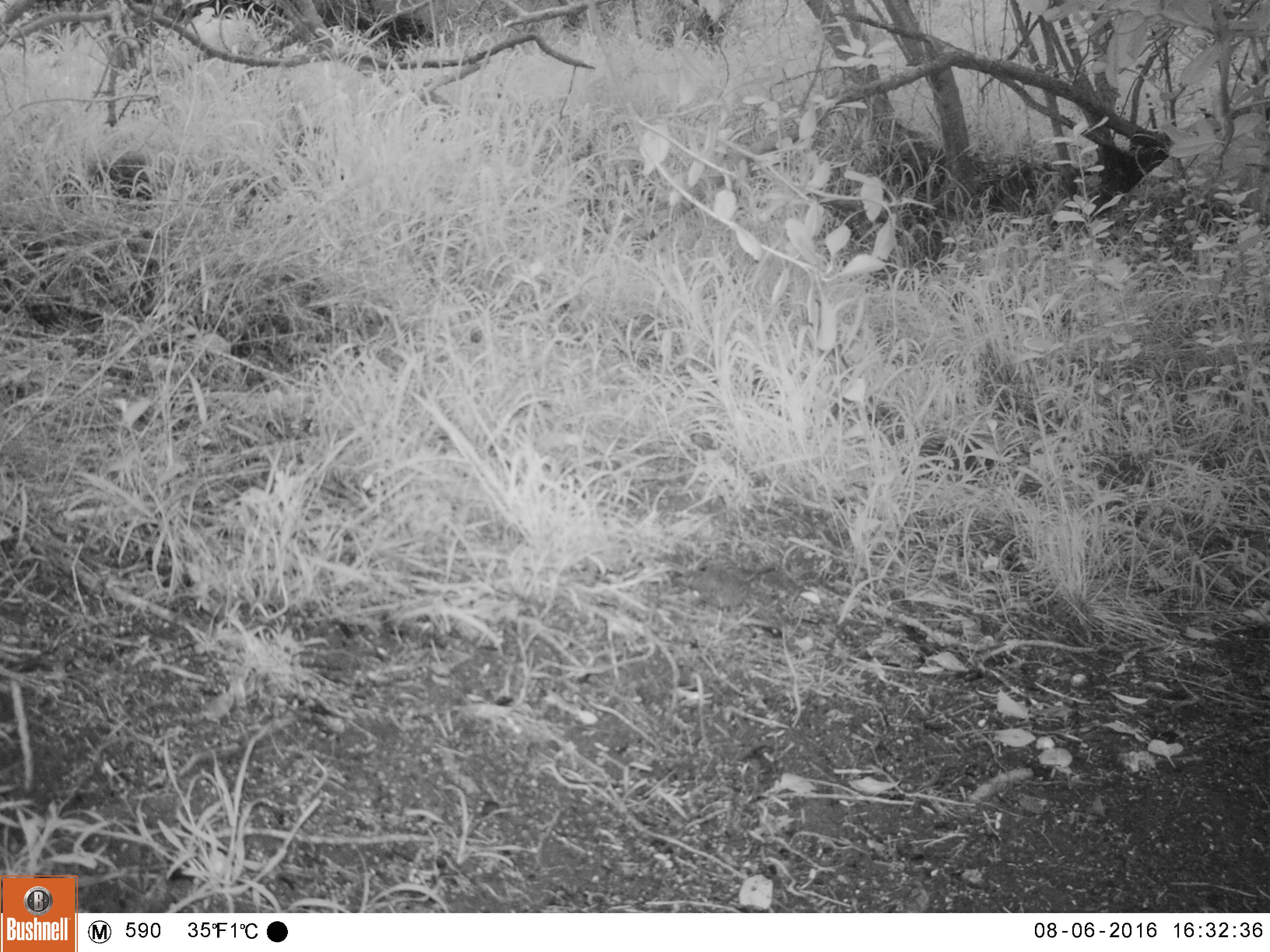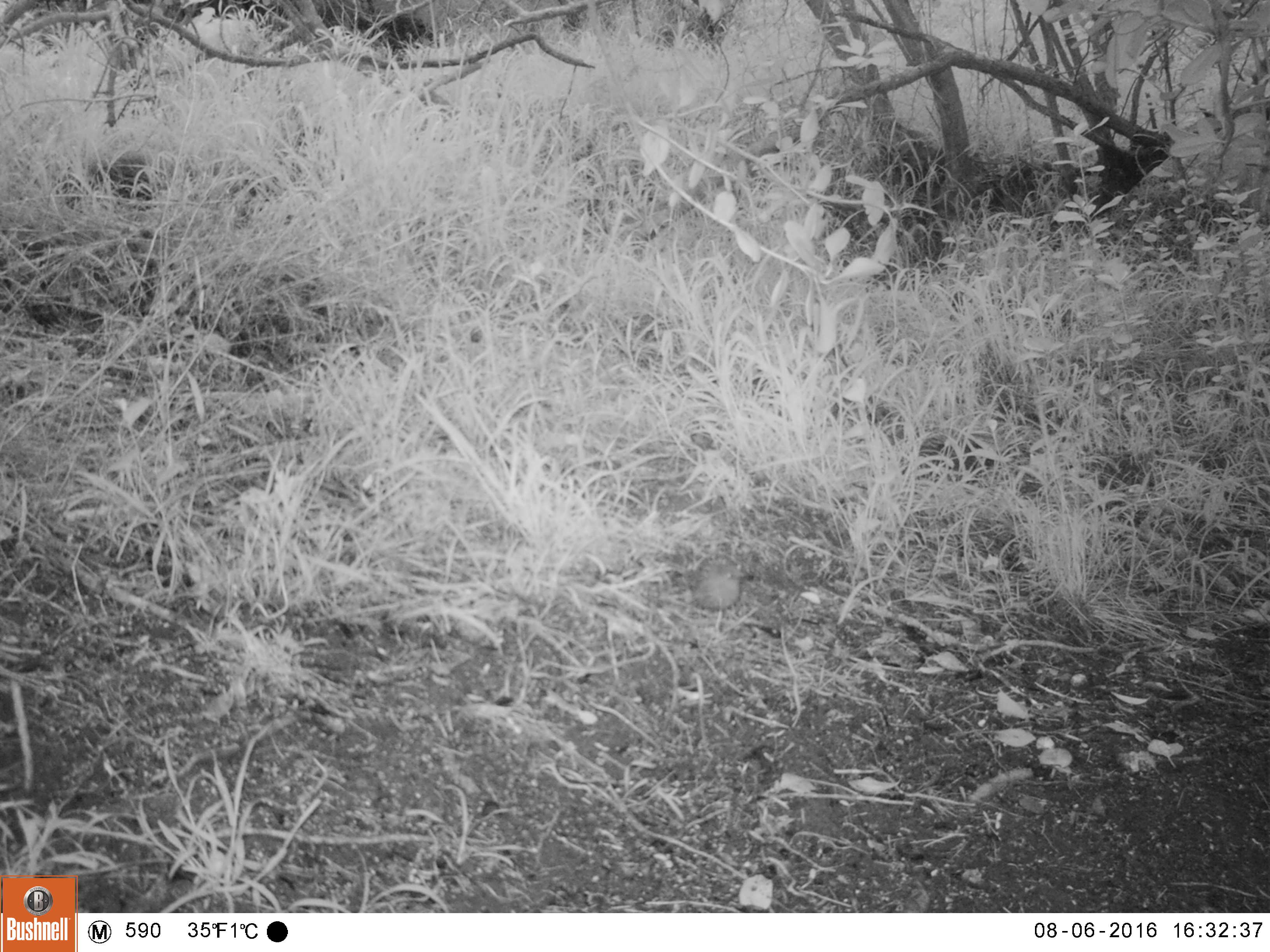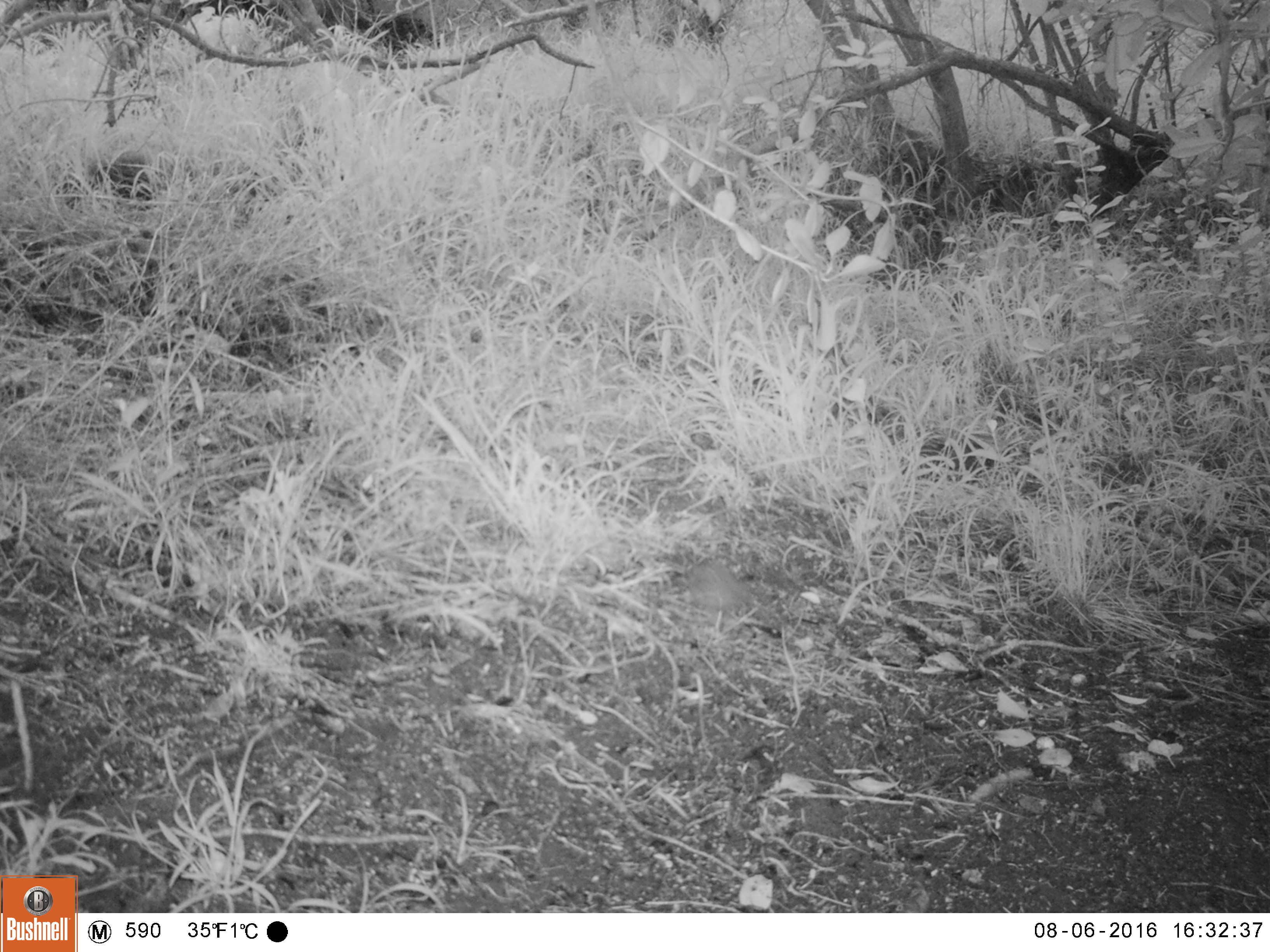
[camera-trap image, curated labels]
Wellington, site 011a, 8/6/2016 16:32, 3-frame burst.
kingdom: Animalia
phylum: Chordata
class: Aves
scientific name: Aves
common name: bird